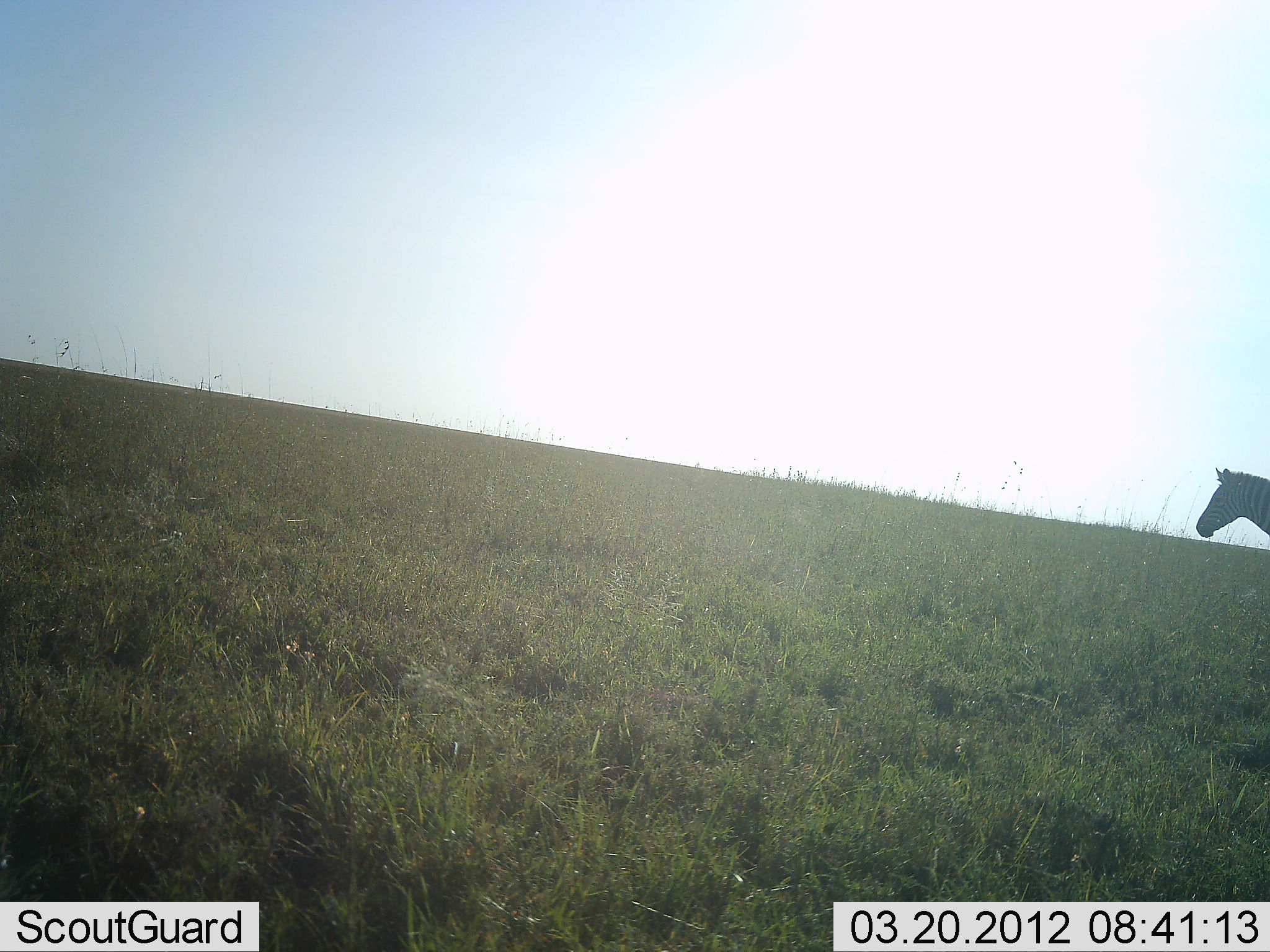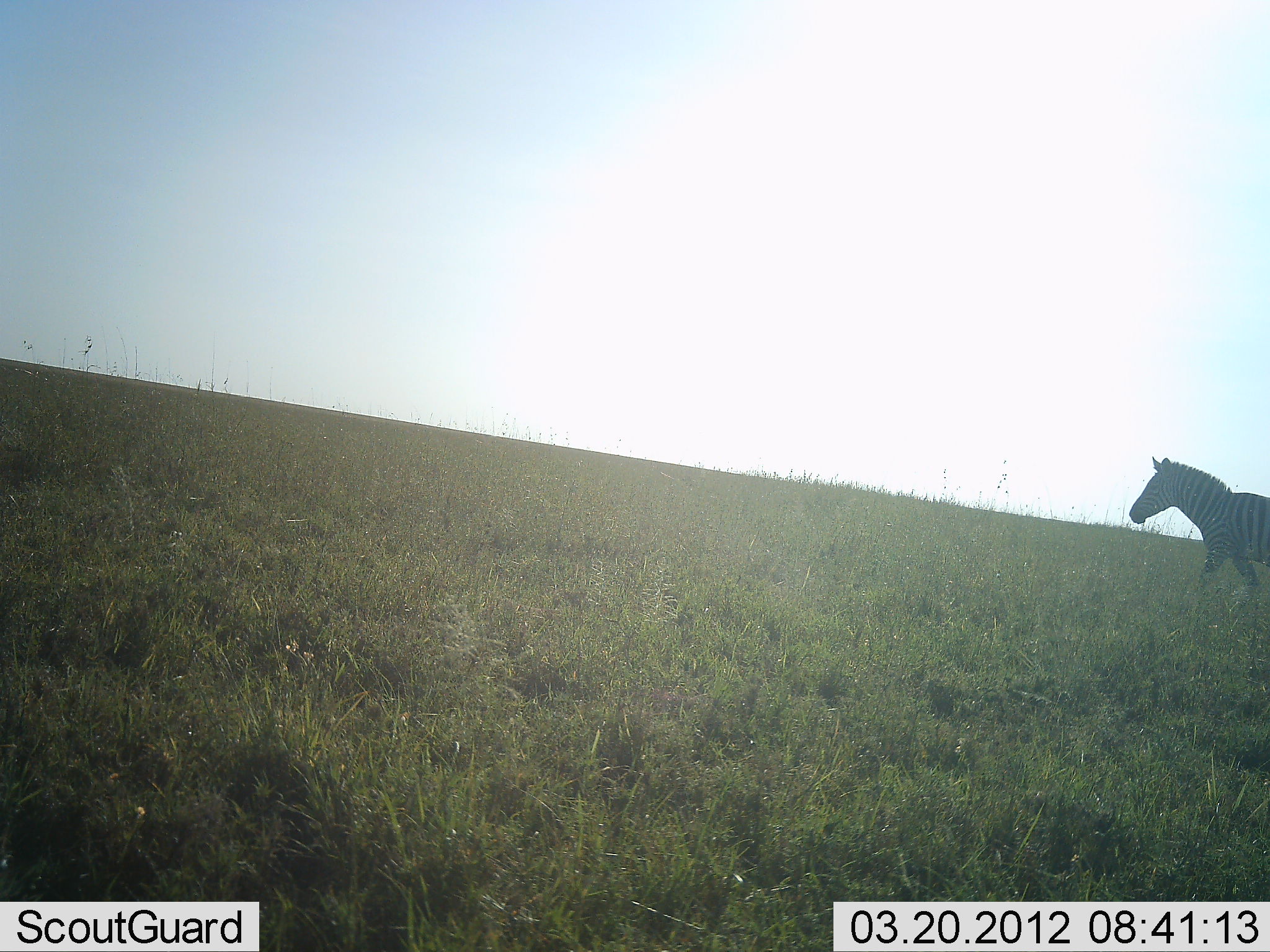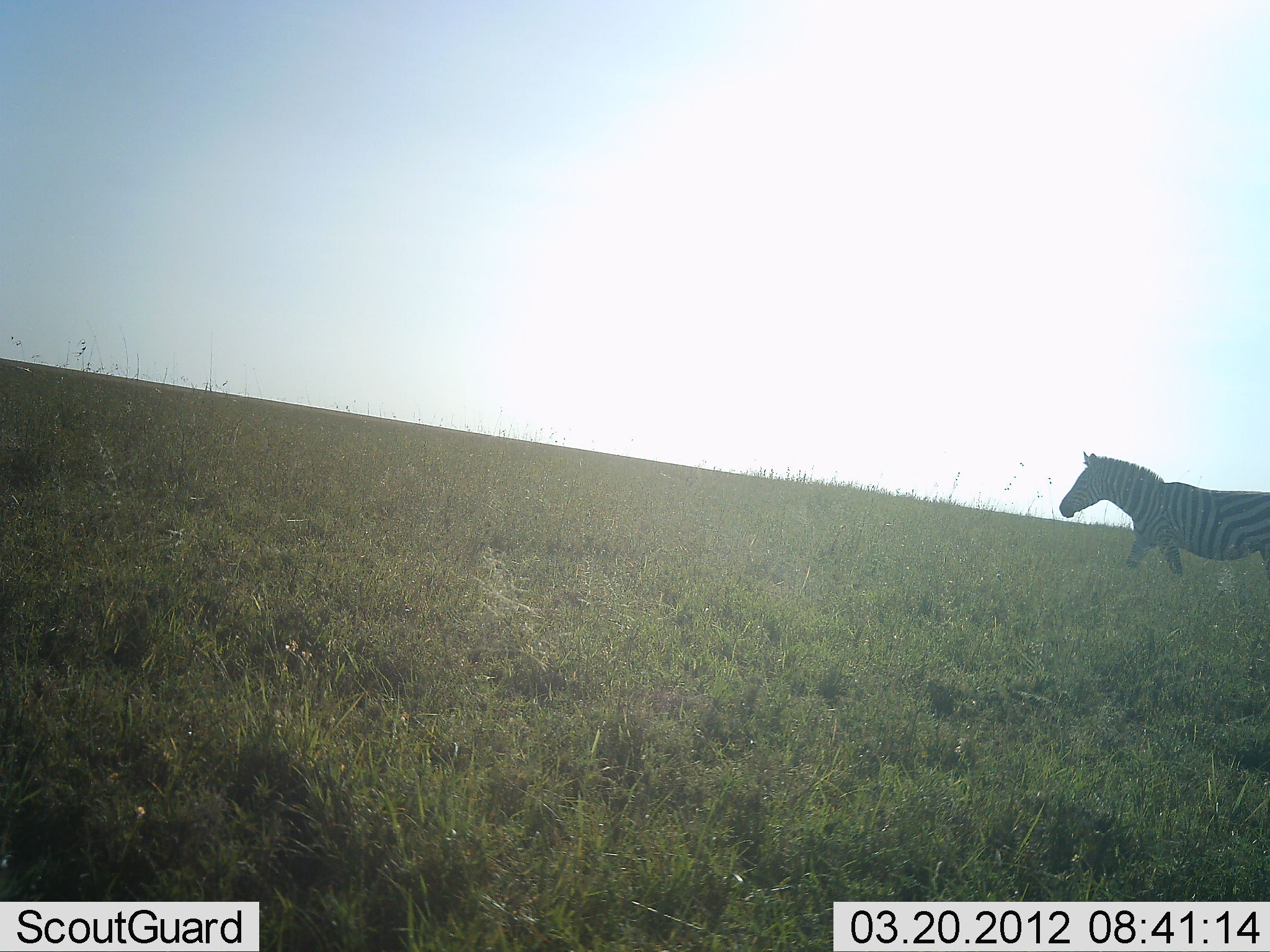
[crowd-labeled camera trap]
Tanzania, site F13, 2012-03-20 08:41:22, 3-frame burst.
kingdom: Animalia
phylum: Chordata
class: Mammalia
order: Perissodactyla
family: Equidae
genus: Equus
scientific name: Equus quagga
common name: plains zebra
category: zebra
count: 1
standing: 7%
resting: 0%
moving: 93%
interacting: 0%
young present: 0%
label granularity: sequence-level